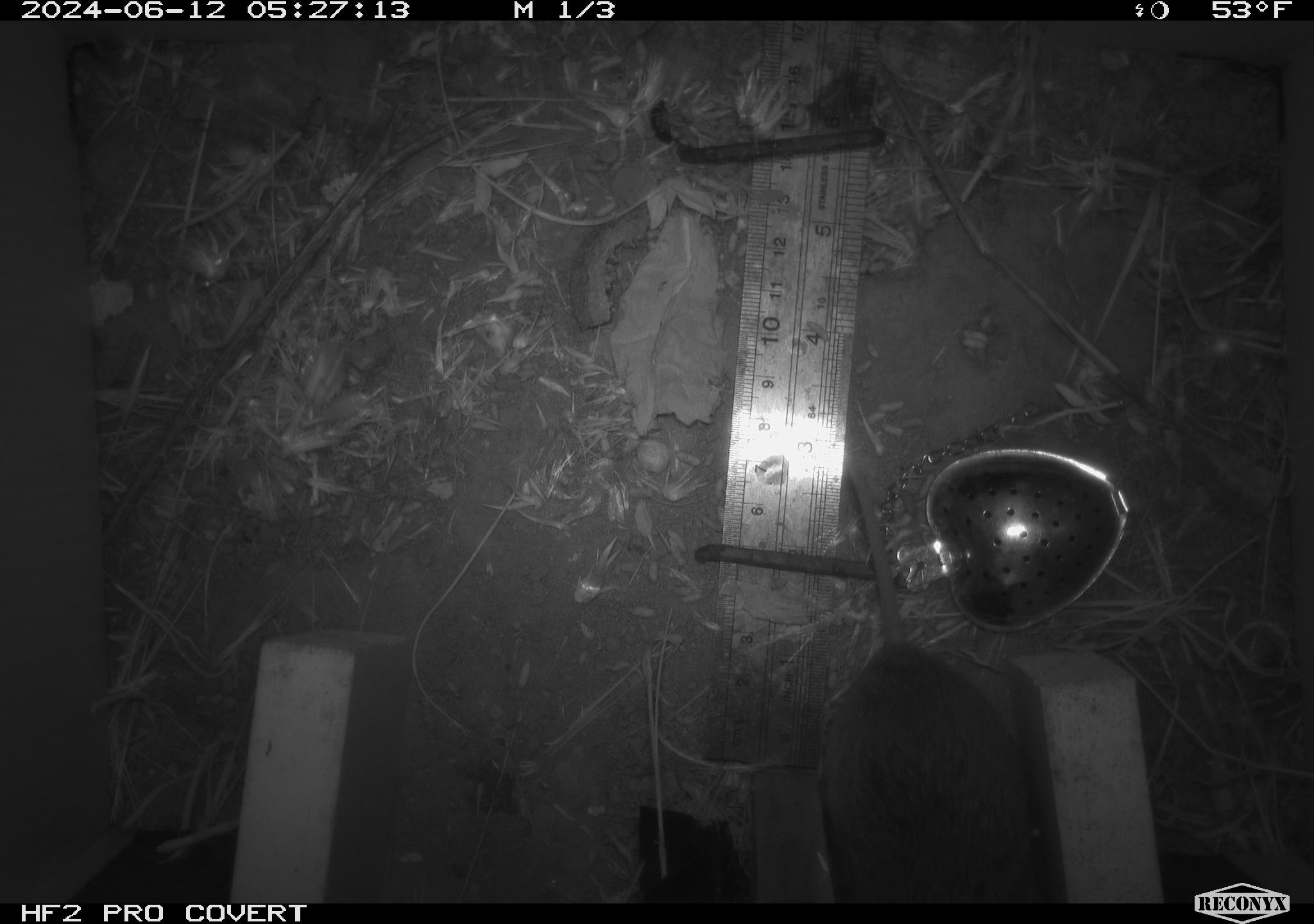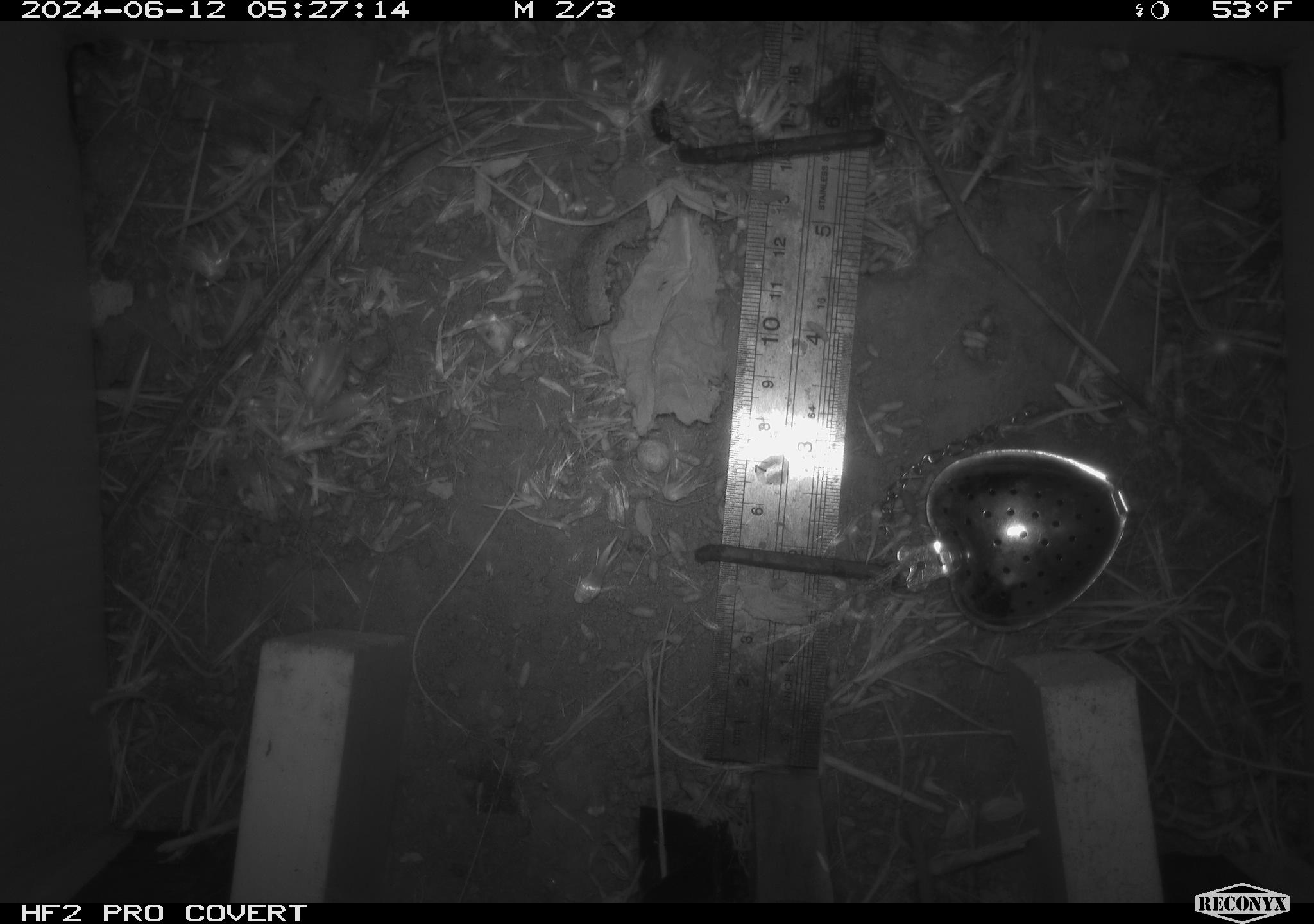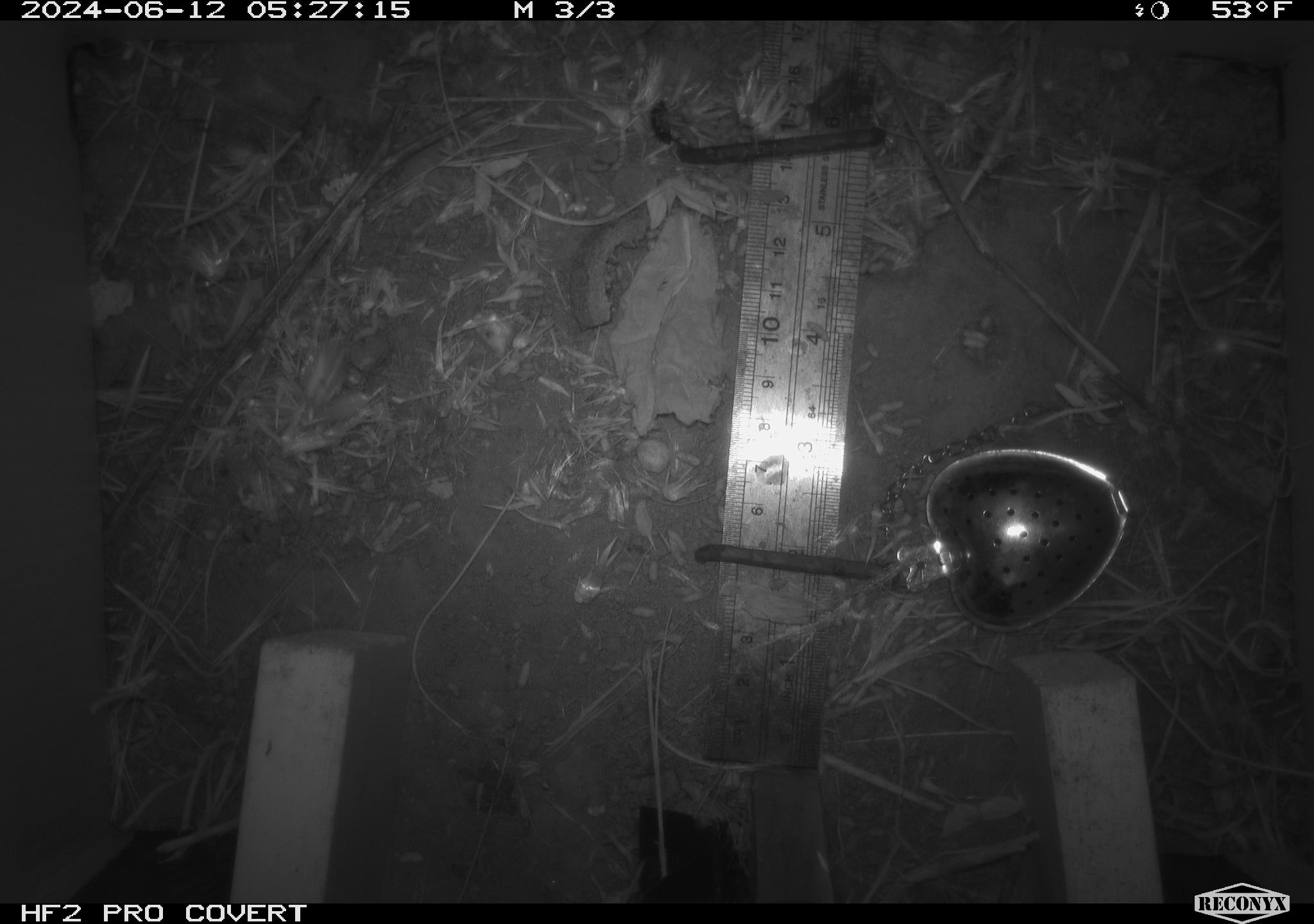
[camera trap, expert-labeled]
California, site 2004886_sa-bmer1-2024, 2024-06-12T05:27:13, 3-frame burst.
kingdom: Animalia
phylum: Chordata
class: Mammalia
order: Rodentia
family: Cricetidae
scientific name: Cricetidae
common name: hamsters, voles, lemmings, and allies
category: cricetidae family